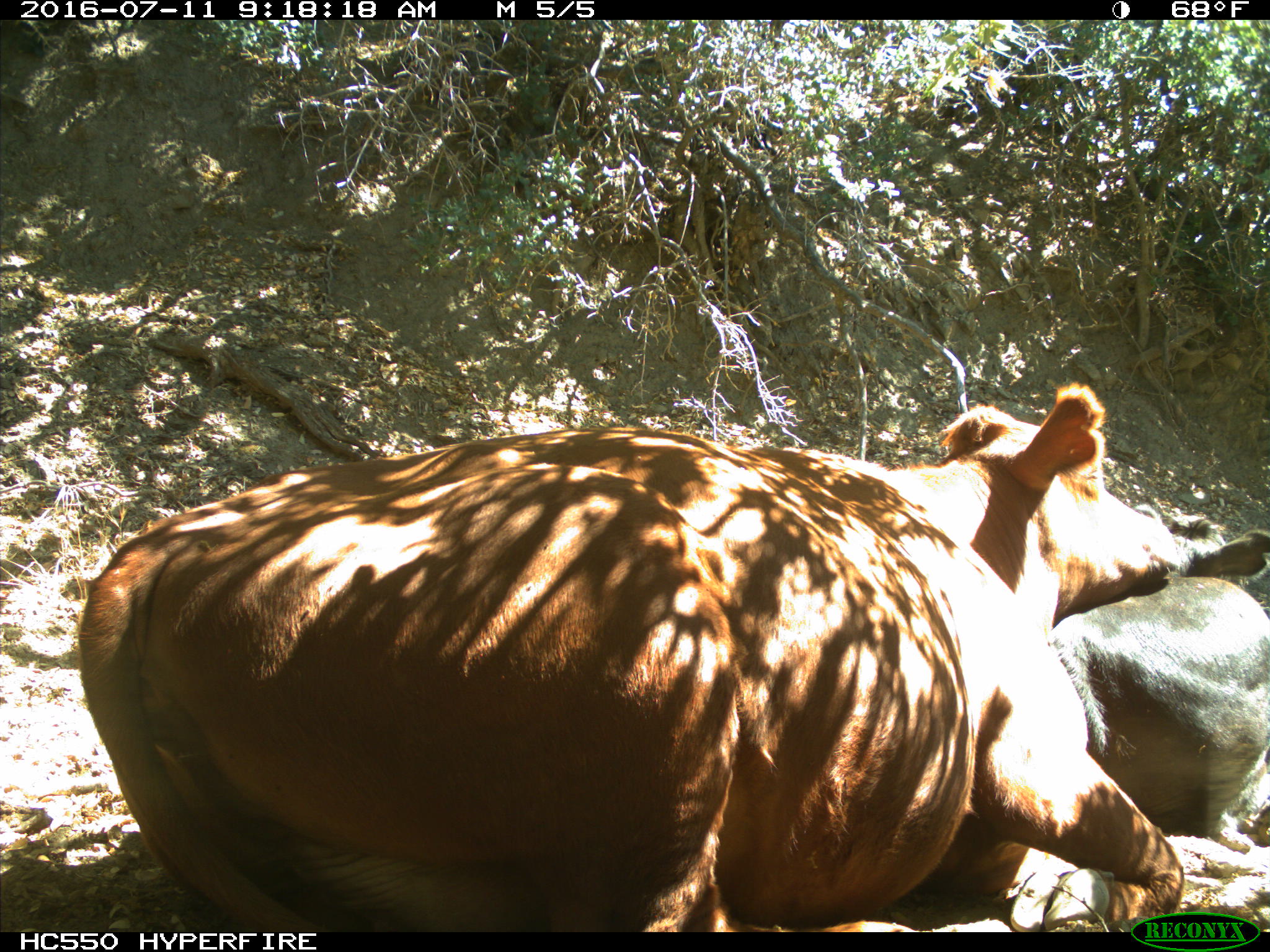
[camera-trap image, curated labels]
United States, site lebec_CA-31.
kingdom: Animalia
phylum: Chordata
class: Mammalia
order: Artiodactyla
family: Bovidae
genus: Bos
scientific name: Bos taurus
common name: domestic cow